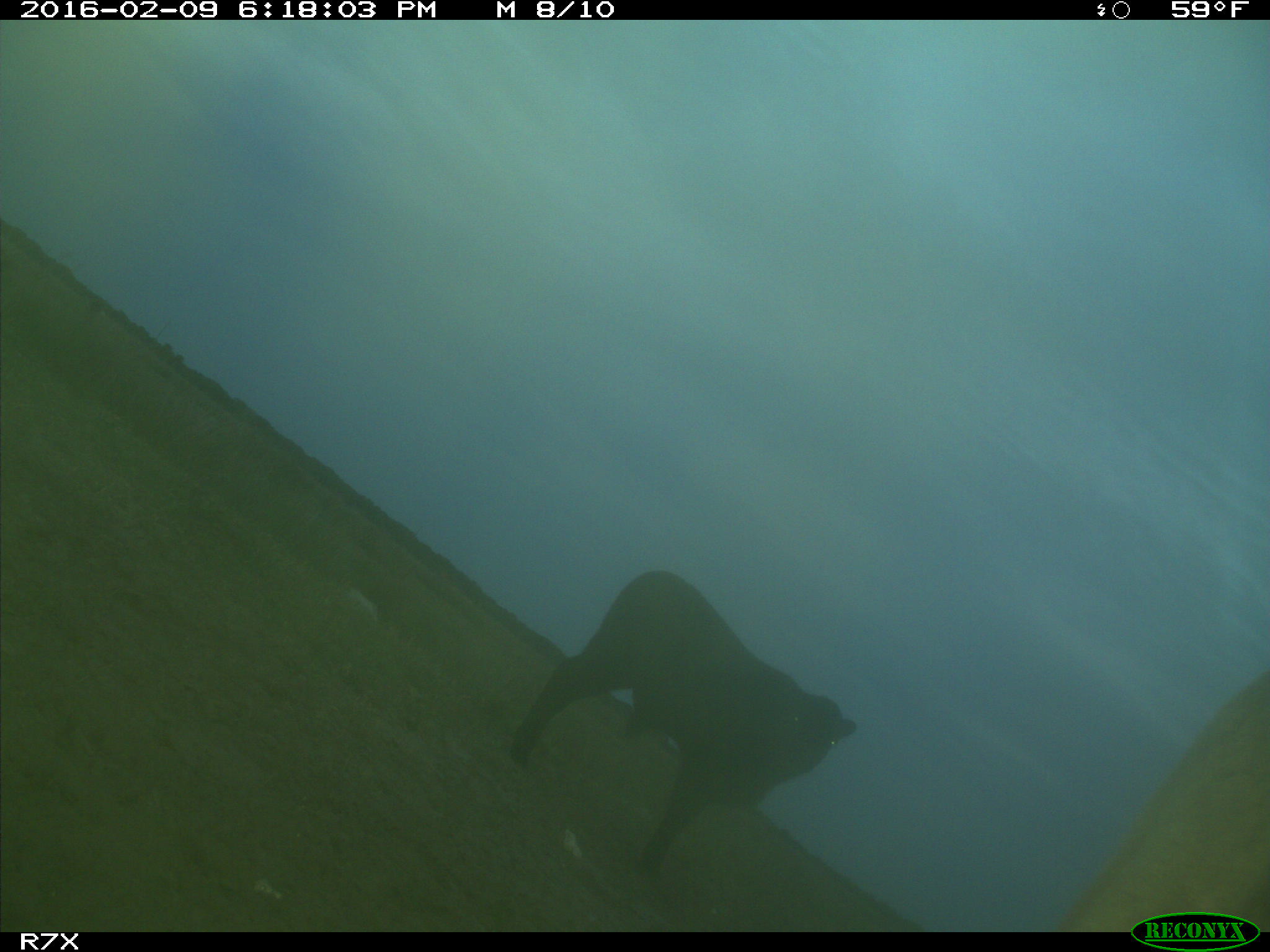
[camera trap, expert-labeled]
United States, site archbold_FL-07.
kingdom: Animalia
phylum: Chordata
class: Mammalia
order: Artiodactyla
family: Bovidae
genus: Bos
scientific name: Bos taurus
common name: domestic cow